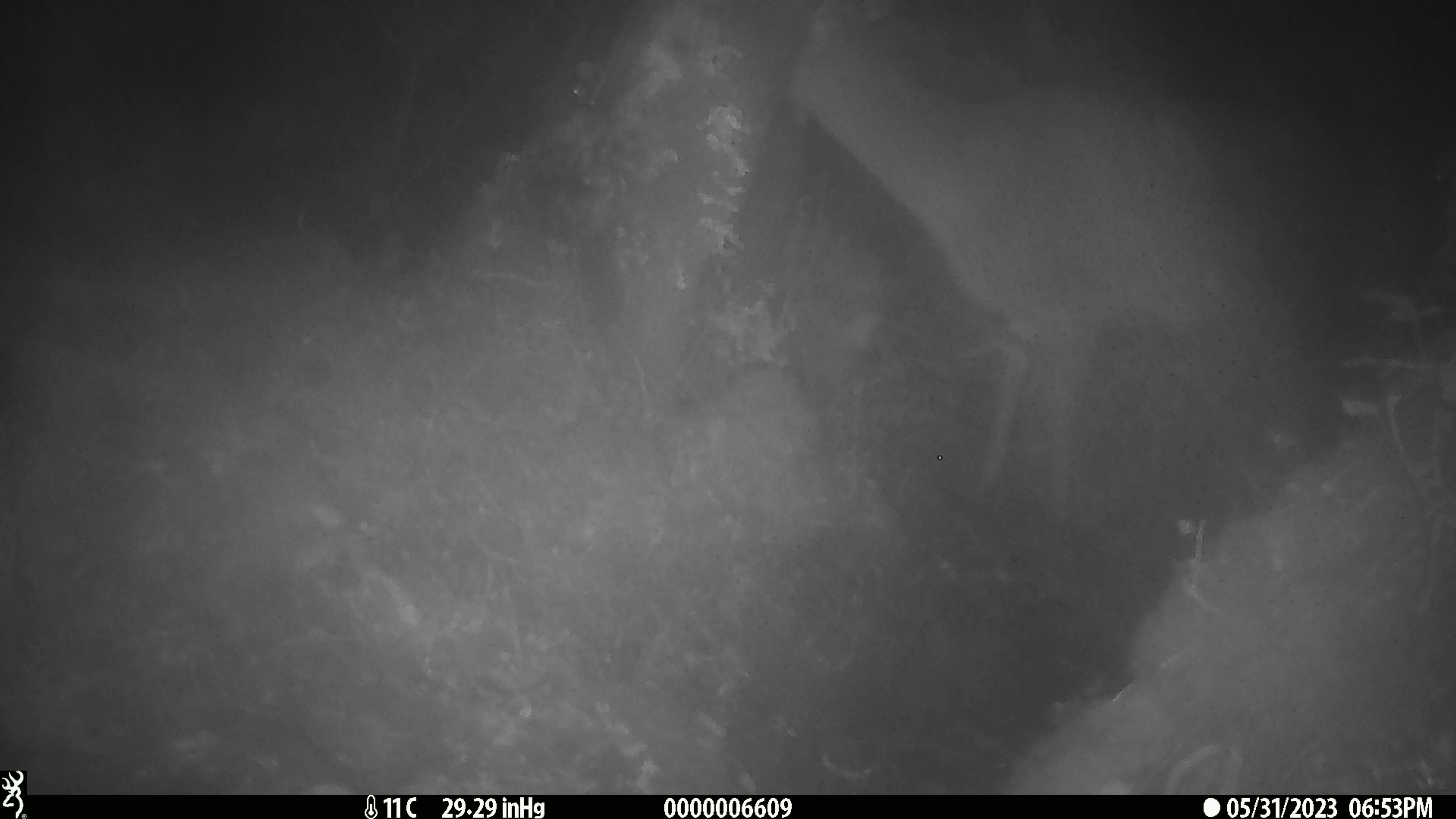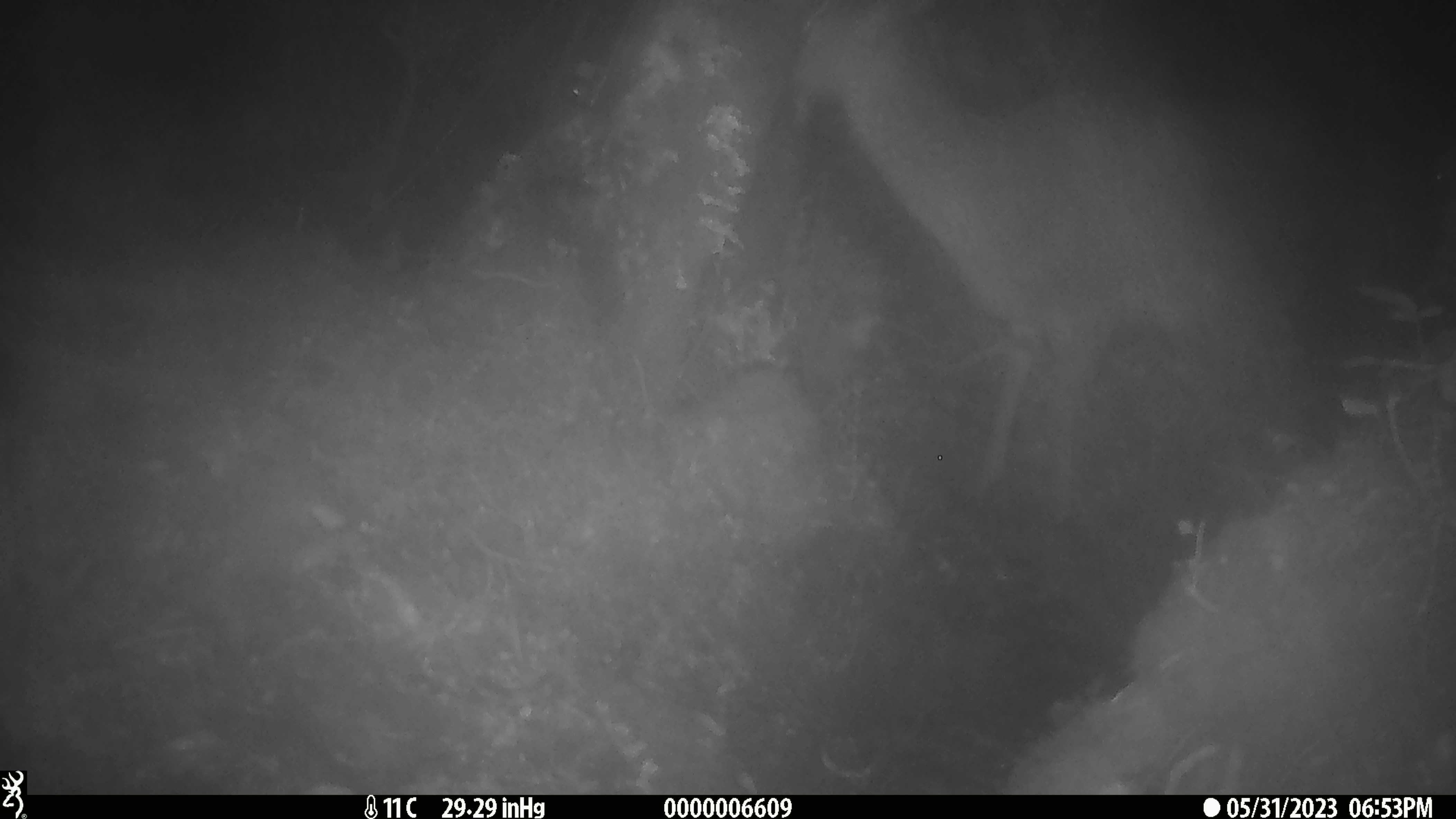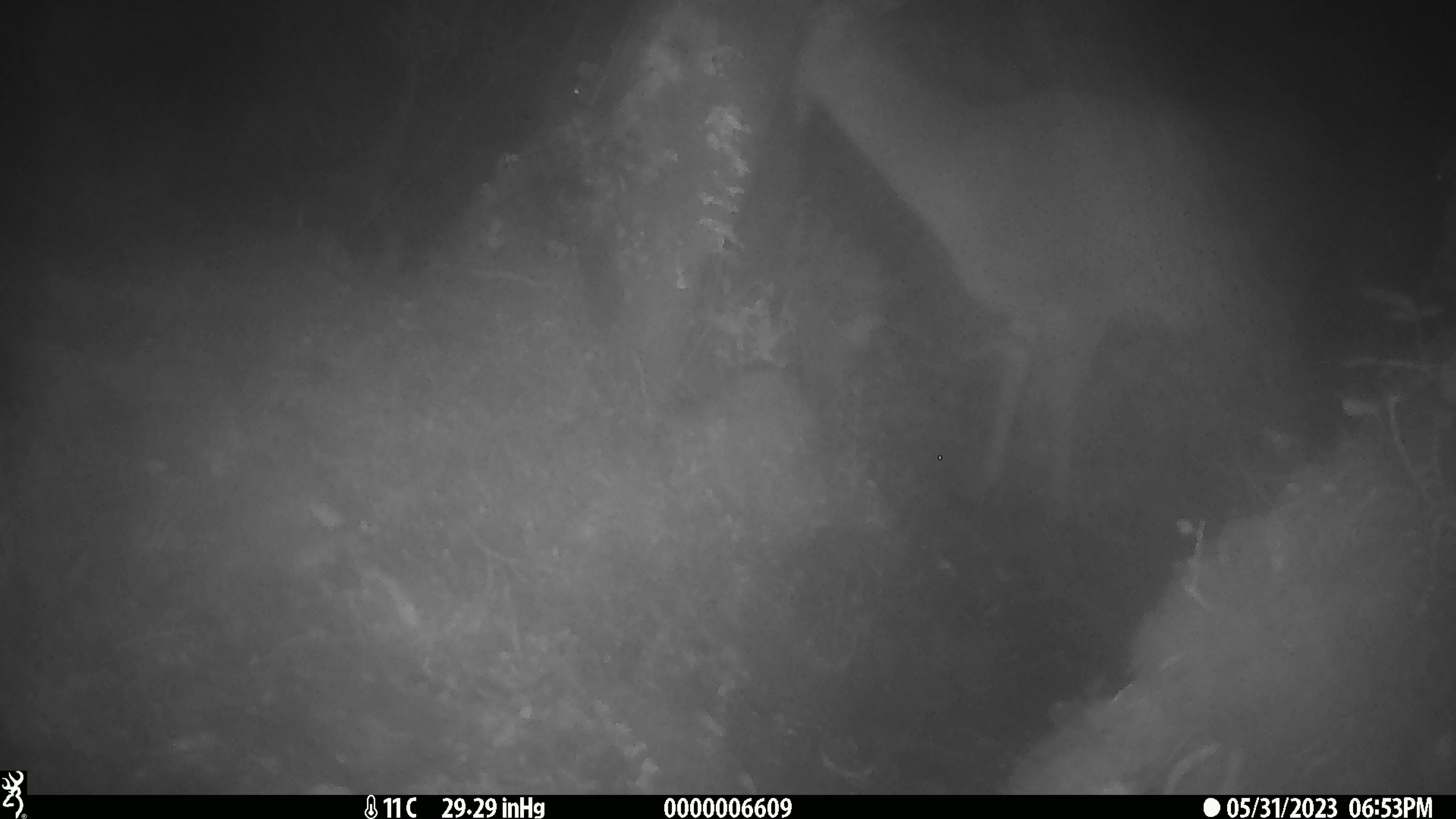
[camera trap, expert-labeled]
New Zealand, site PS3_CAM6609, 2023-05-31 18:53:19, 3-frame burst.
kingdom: Animalia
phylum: Chordata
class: Mammalia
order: Artiodactyla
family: Cervidae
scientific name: Cervidae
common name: deer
Deer (Cervidae).